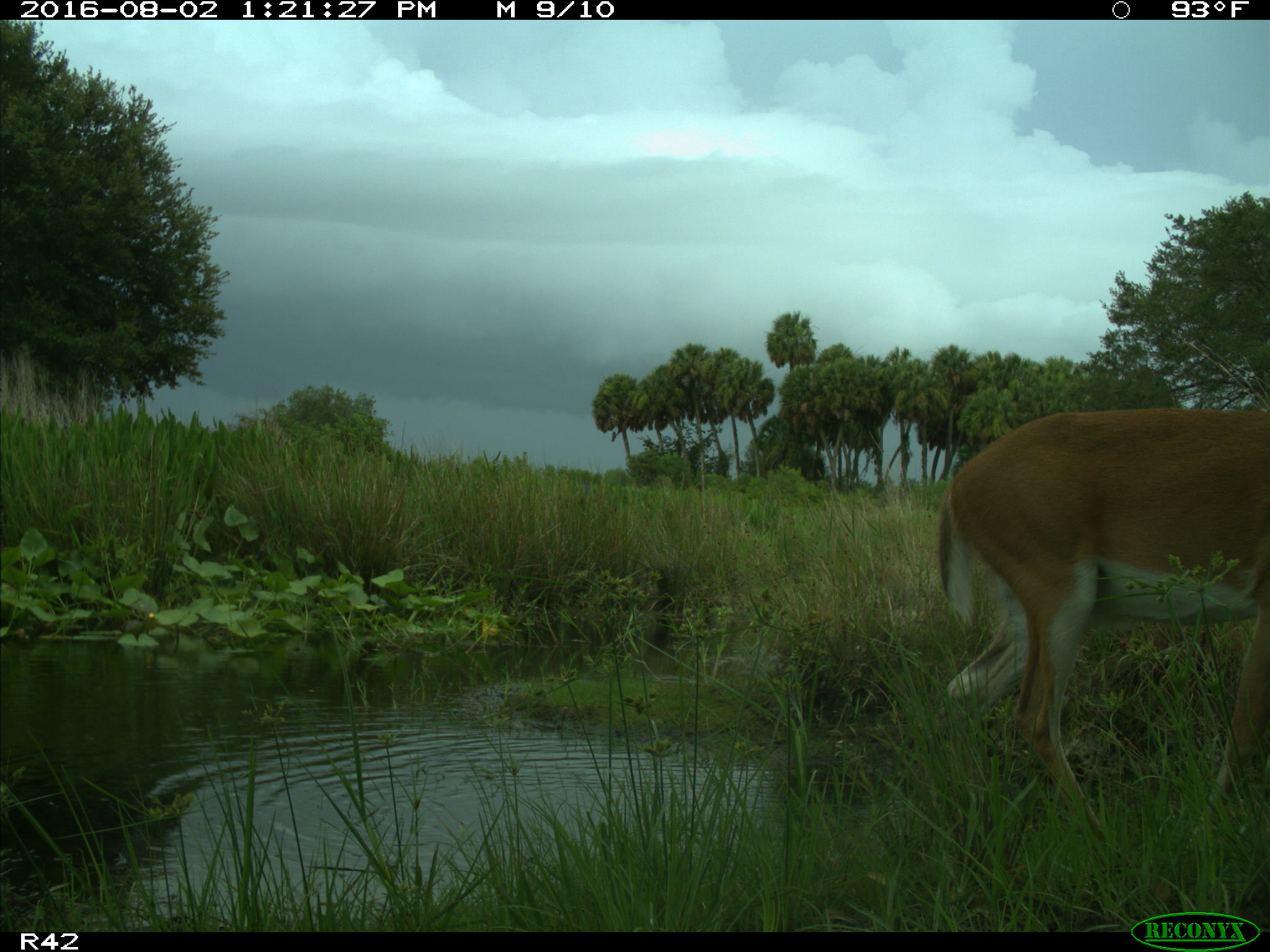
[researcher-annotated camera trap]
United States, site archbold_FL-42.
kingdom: Animalia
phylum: Chordata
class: Mammalia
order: Artiodactyla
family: Cervidae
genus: Odocoileus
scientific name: Odocoileus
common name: deer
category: unidentified deer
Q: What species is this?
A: Unidentified deer (deer) (Odocoileus).